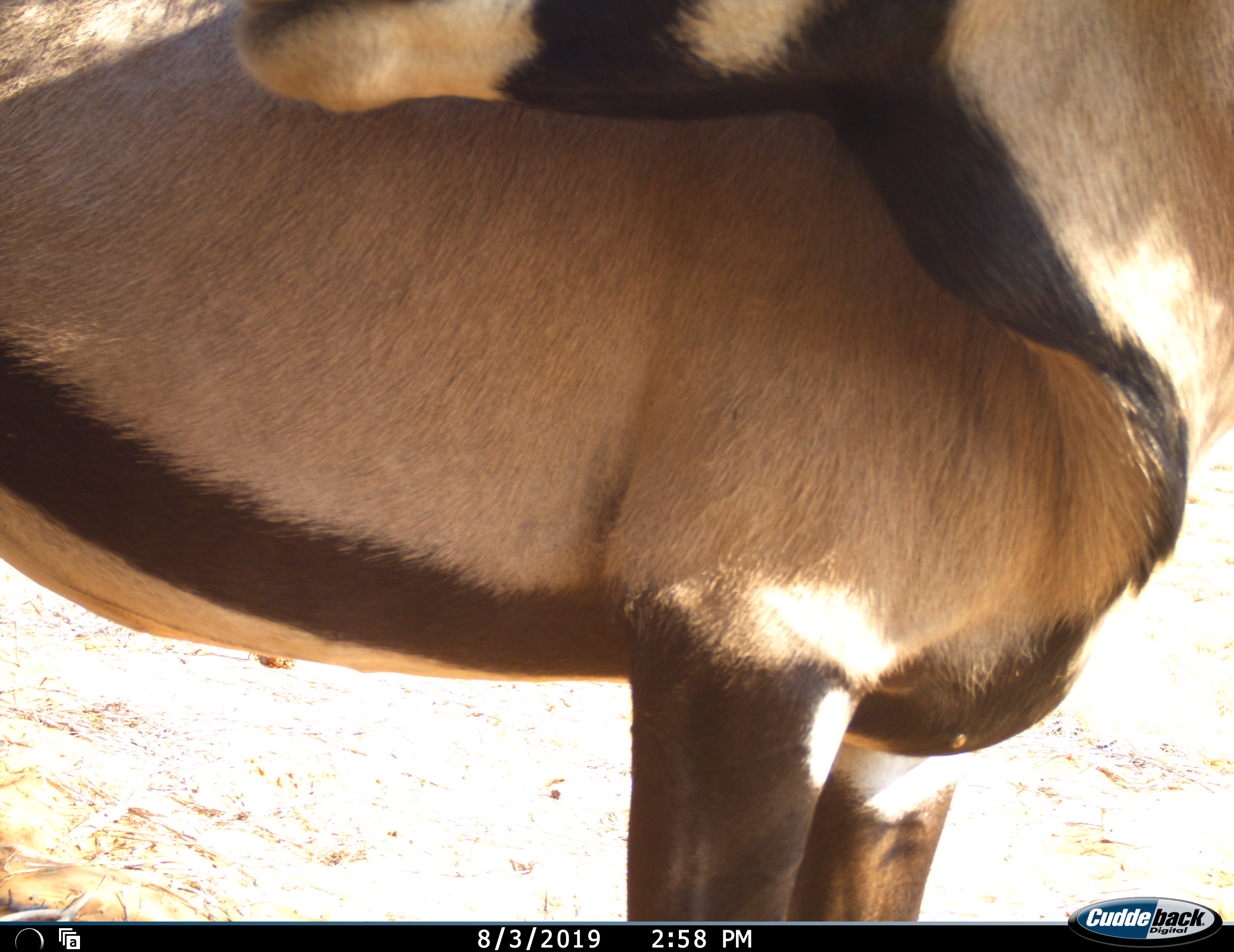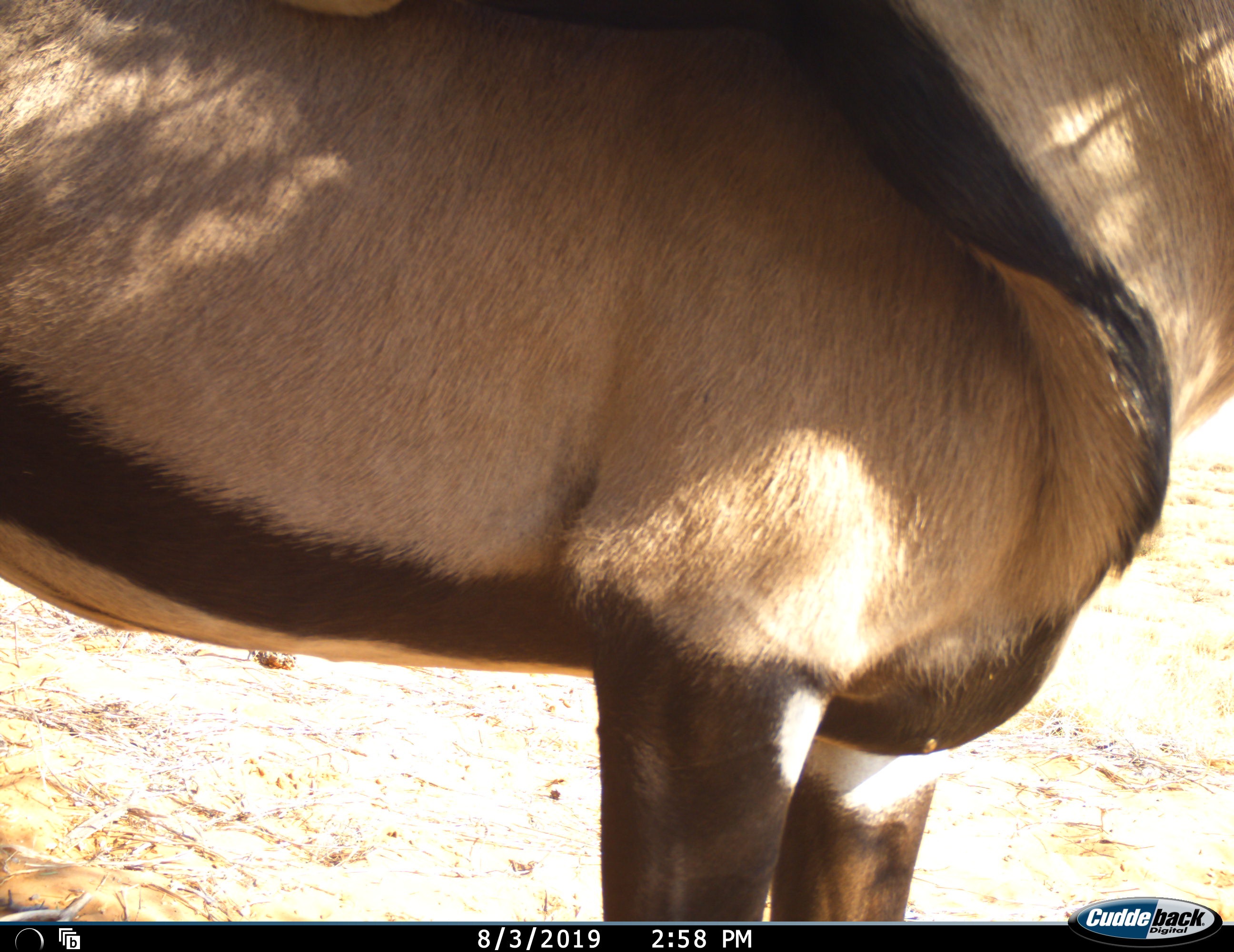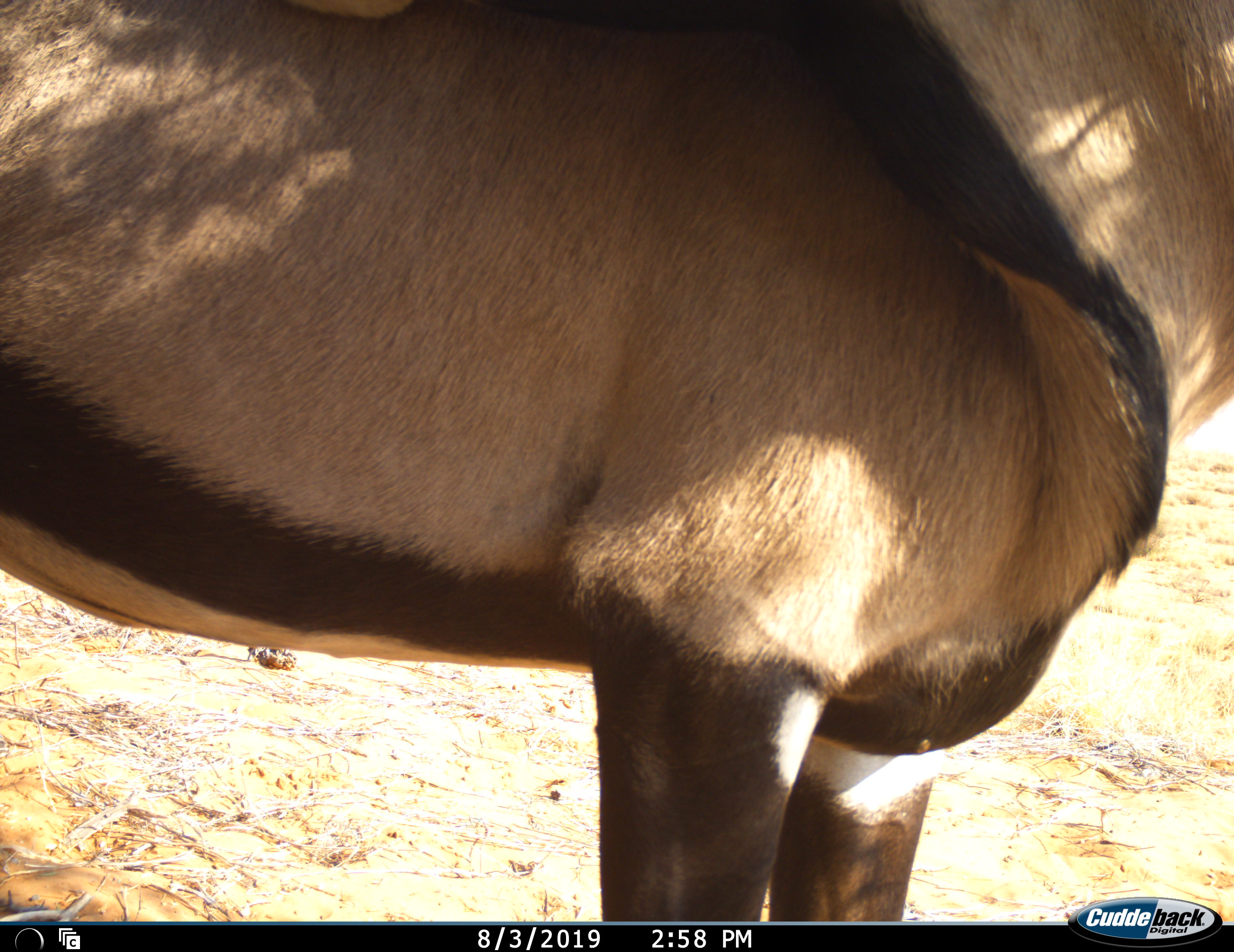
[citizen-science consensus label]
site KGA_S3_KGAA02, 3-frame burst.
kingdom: Animalia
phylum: Chordata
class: Mammalia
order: Artiodactyla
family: Bovidae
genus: Oryx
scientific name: Oryx gazella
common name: gemsbok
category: oryx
Oryx (gemsbok) (Oryx gazella), count 1. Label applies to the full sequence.